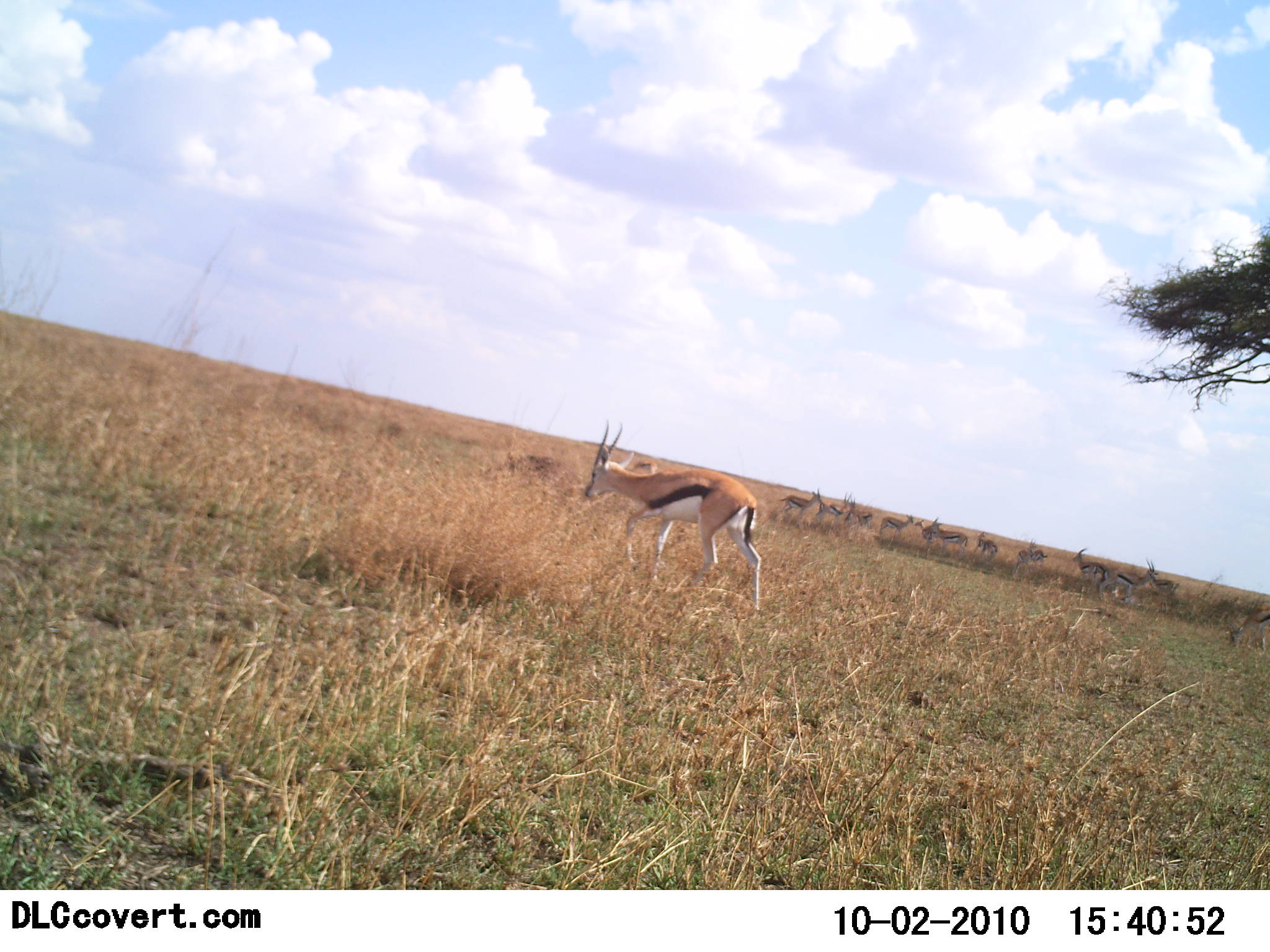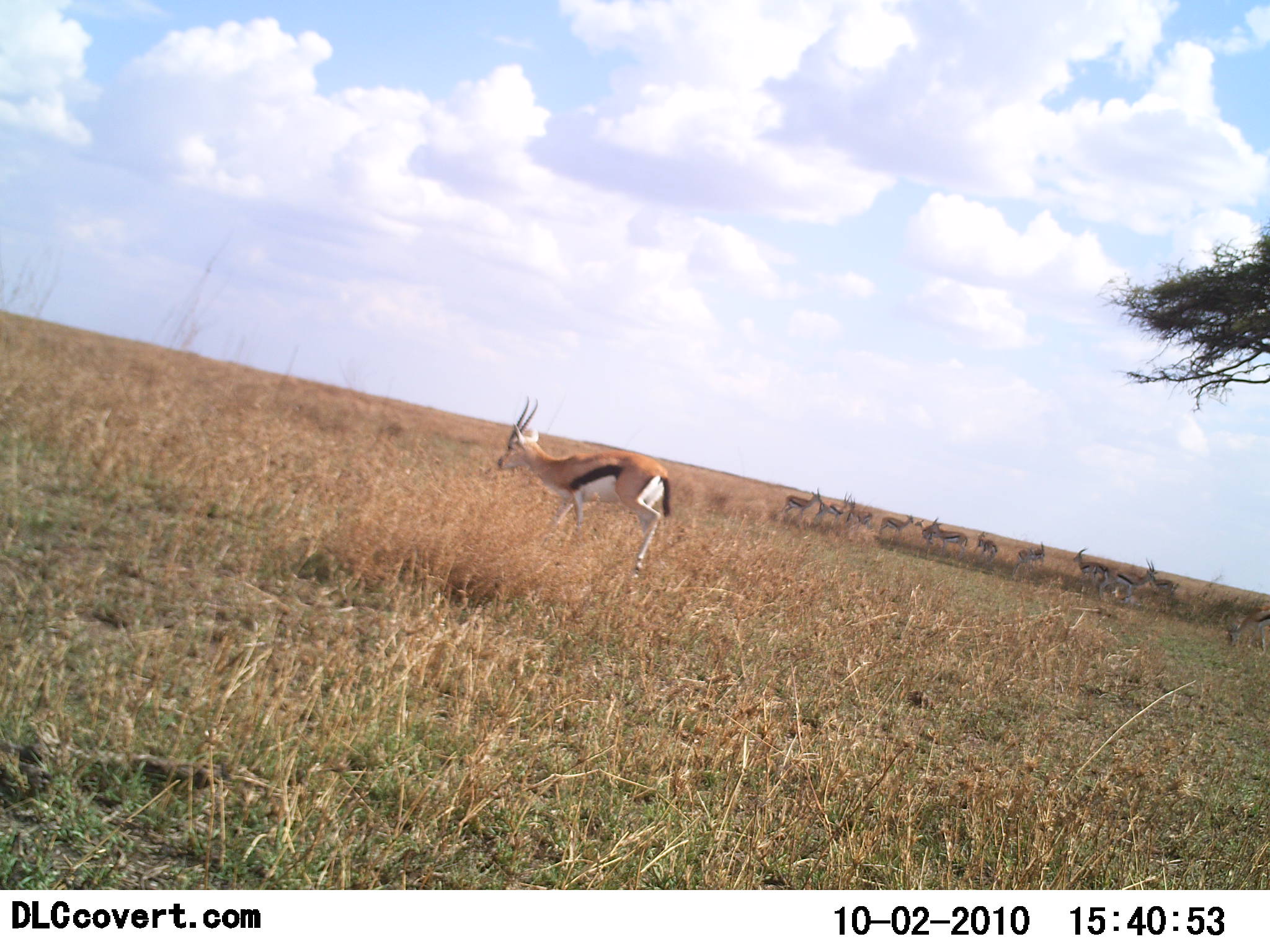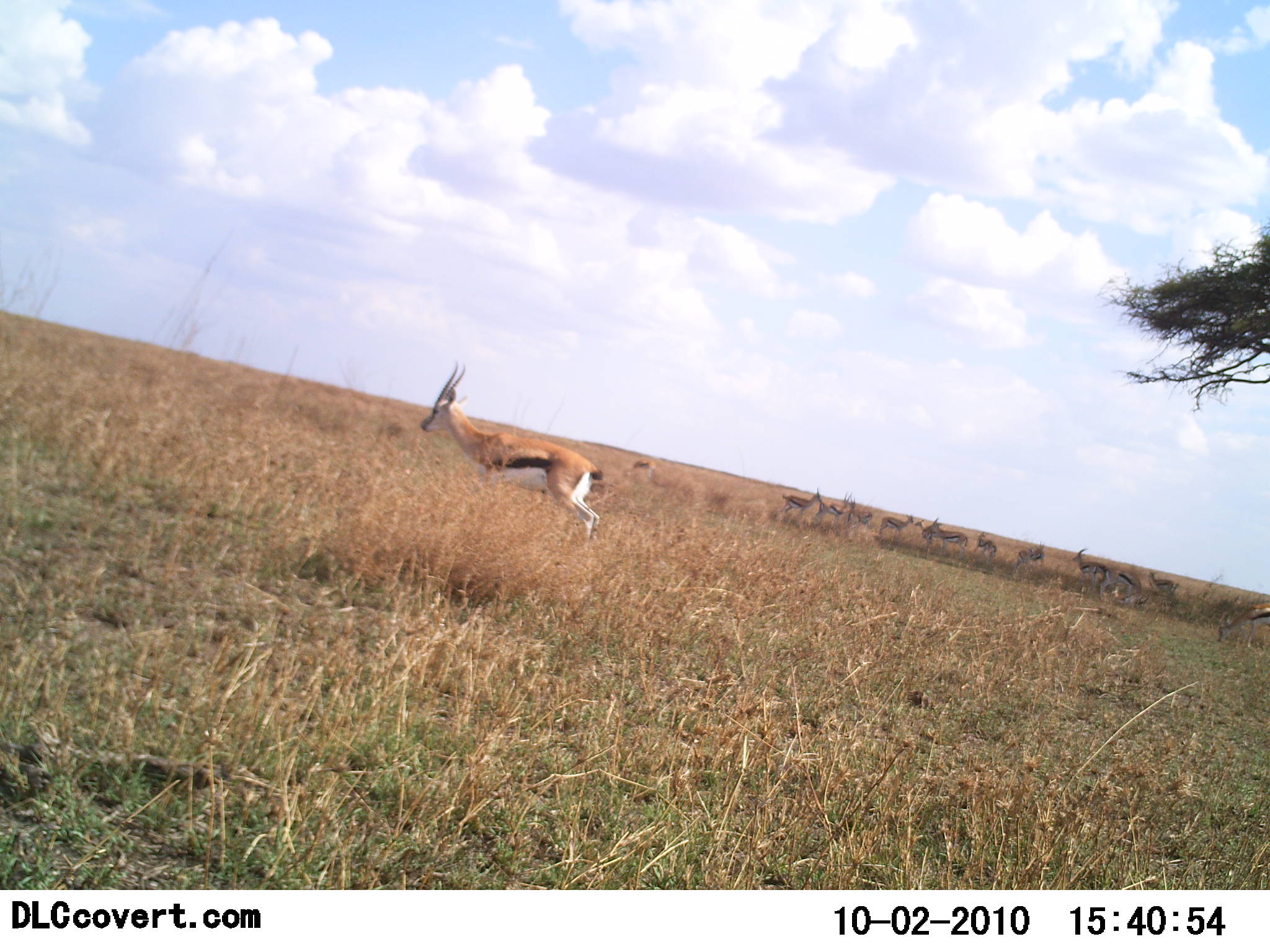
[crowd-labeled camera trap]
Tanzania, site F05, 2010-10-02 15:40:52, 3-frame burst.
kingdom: Animalia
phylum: Chordata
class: Mammalia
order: Artiodactyla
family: Bovidae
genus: Eudorcas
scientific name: Eudorcas thomsonii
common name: thomson's gazelle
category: gazellethomsons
Gazellethomsons (thomson's gazelle) (Eudorcas thomsonii), count 11-50. Behavior (volunteer vote fractions): standing 53%, resting 13%, moving 73%, interacting 7%. Young present (vote fraction): 0%. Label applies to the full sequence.